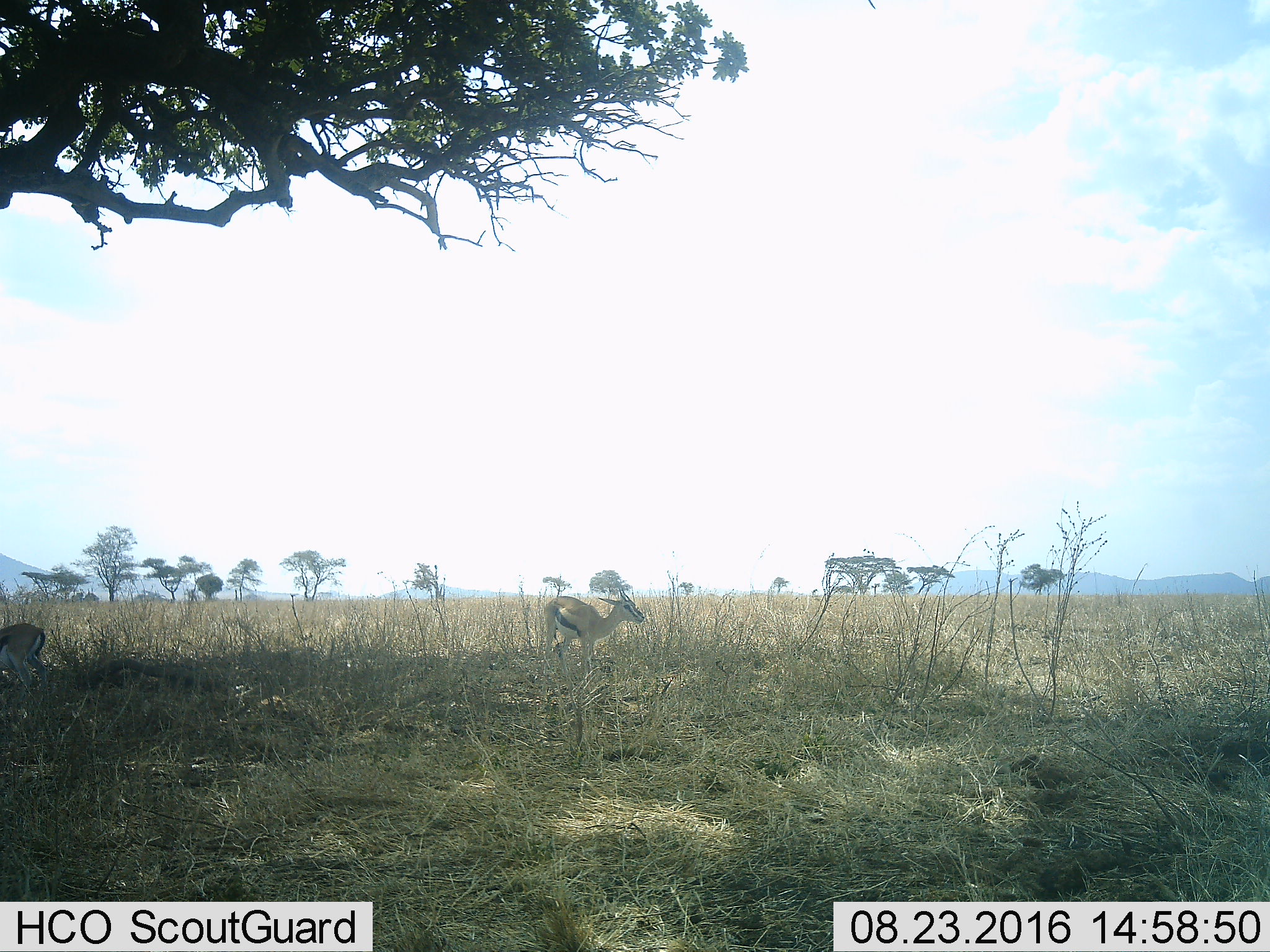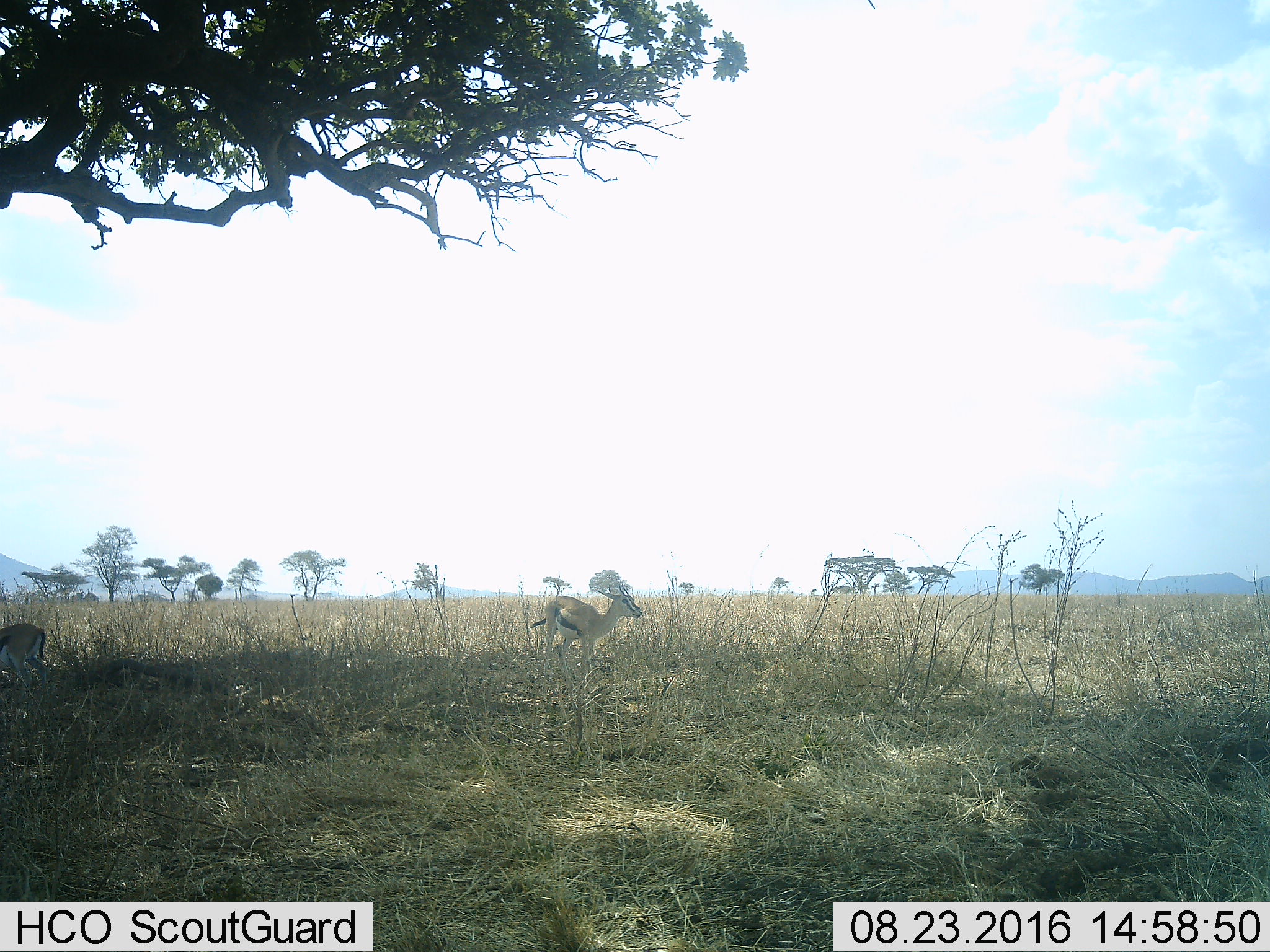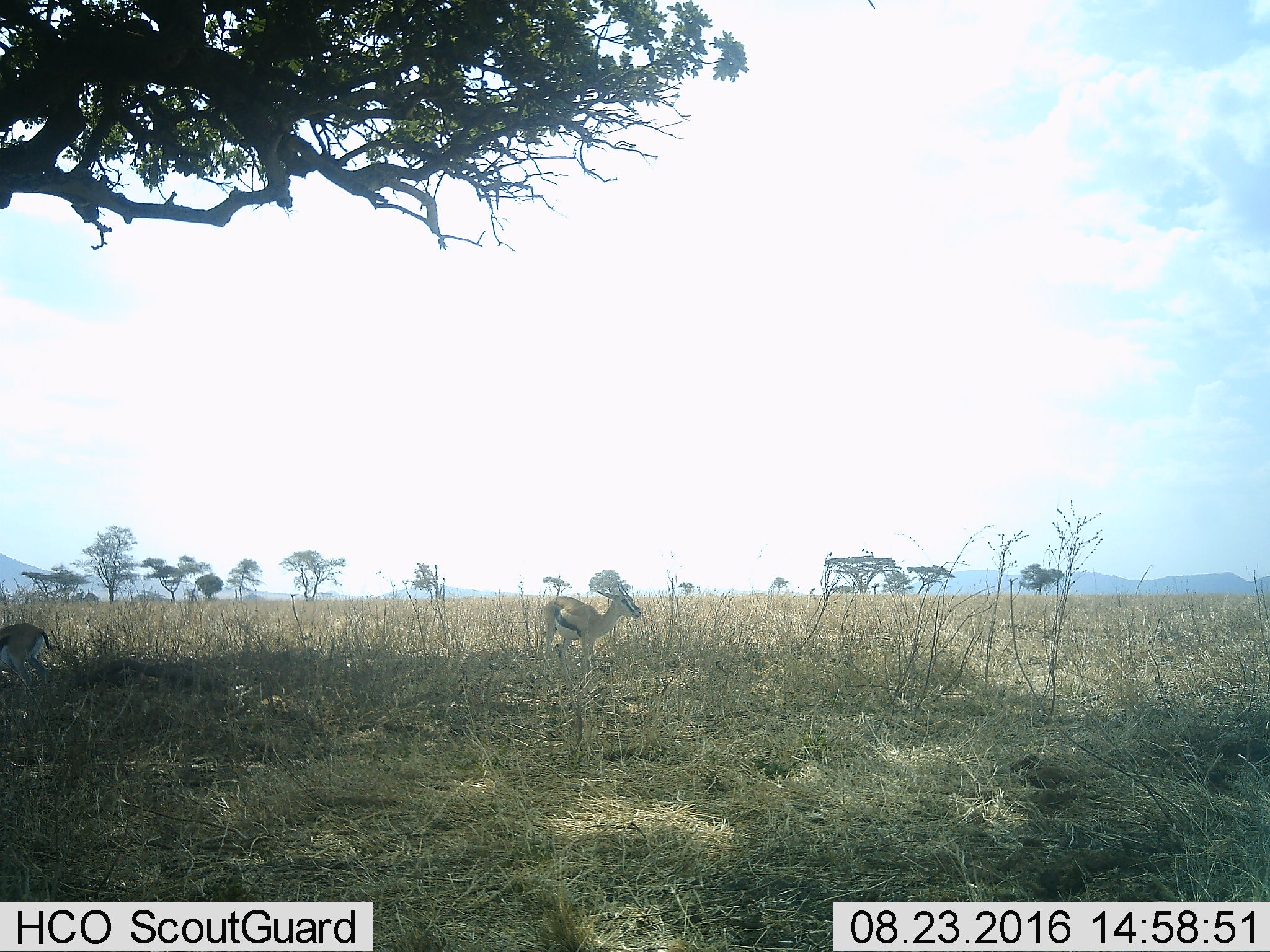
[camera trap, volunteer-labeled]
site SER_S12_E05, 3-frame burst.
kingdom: Animalia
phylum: Chordata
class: Mammalia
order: Artiodactyla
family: Bovidae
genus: Eudorcas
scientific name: Eudorcas thomsonii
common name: thomson's gazelle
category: gazellethomsons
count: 2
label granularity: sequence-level